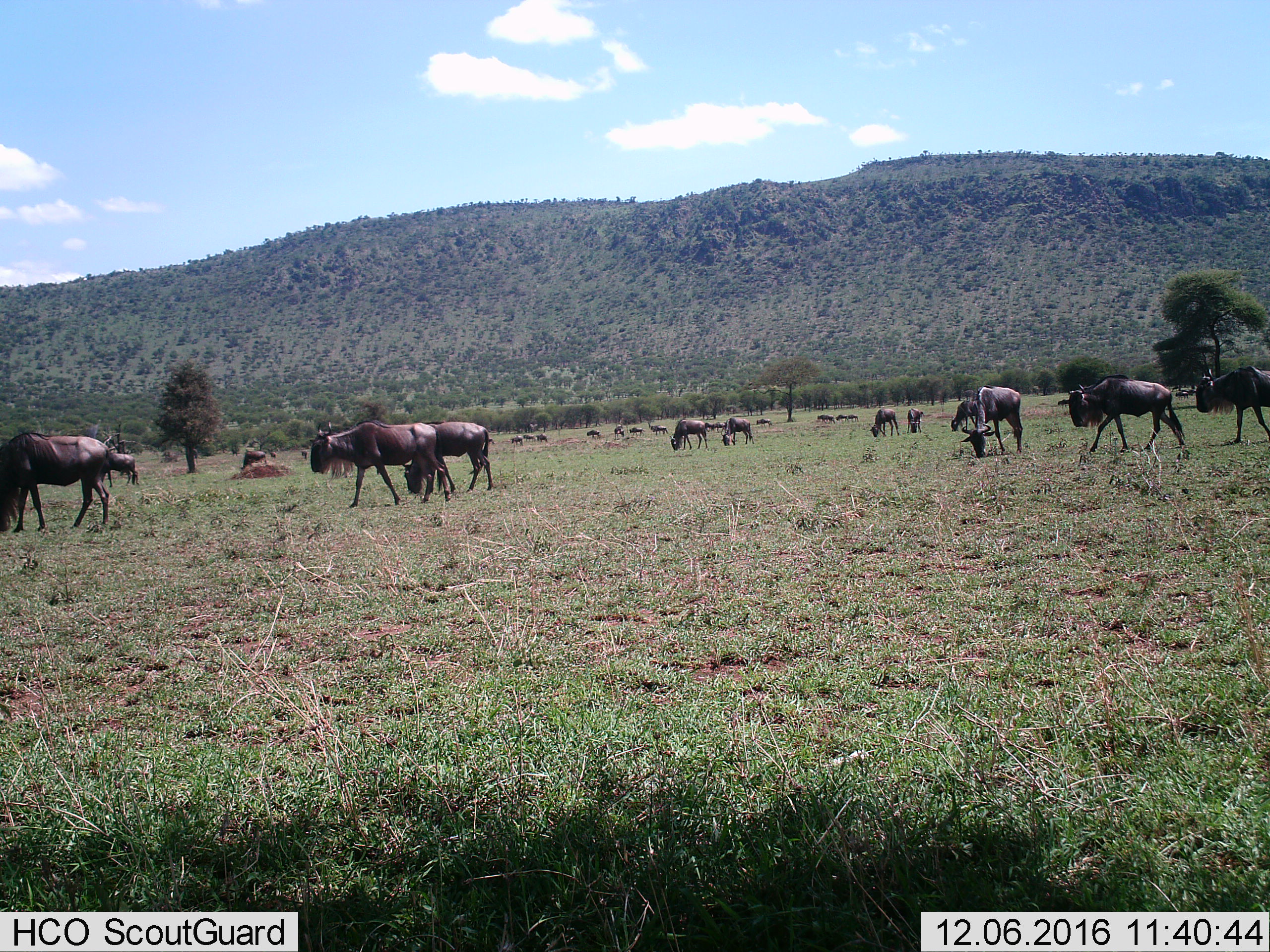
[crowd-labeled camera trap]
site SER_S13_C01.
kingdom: Animalia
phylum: Chordata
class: Mammalia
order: Artiodactyla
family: Bovidae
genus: Connochaetes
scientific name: Connochaetes taurinus taurinus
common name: blue wildebeest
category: wildebeestblue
Wildebeestblue (blue wildebeest) (Connochaetes taurinus taurinus), count 11-50. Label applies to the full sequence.